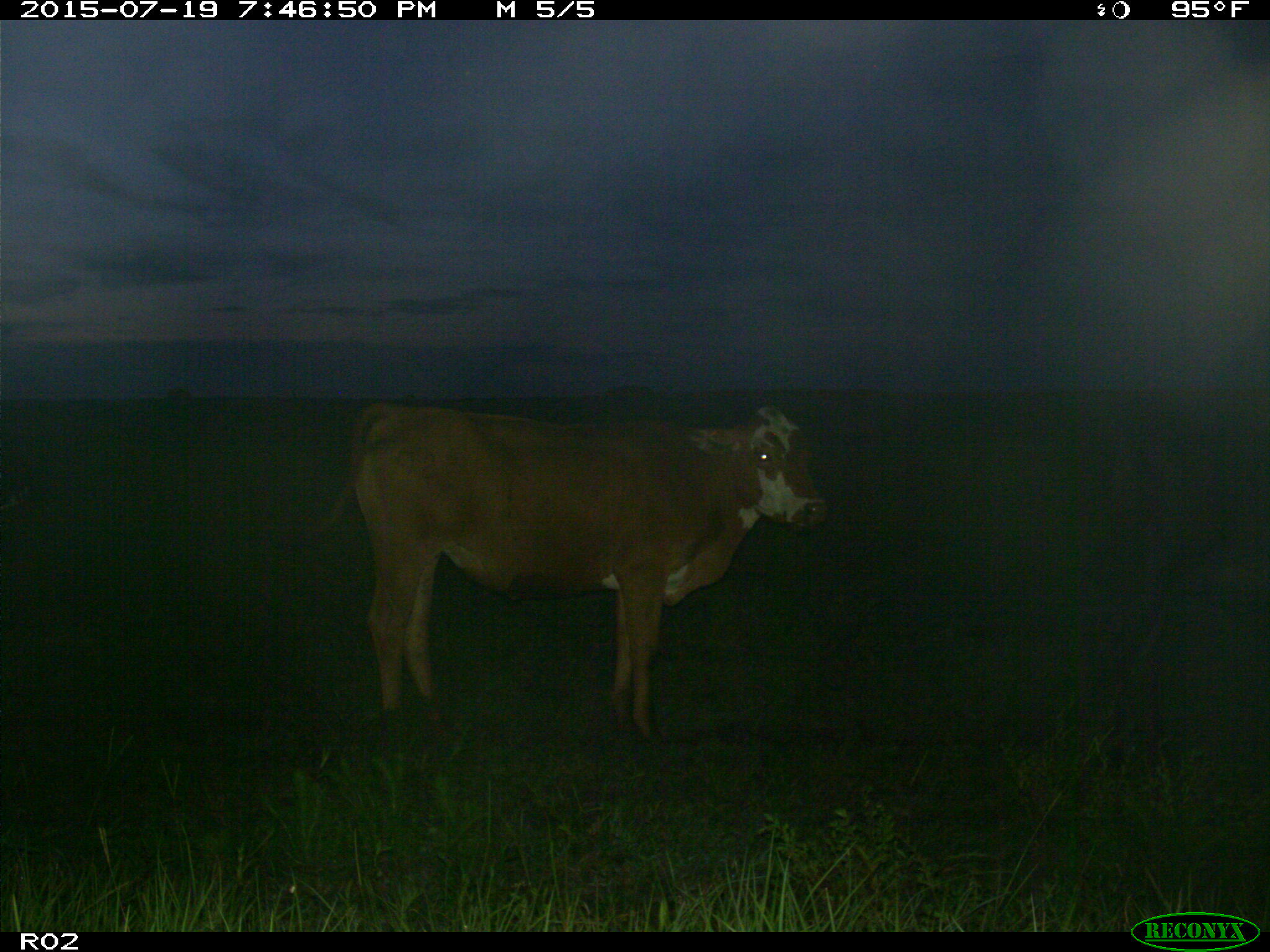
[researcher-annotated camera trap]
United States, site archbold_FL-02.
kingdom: Animalia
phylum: Chordata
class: Mammalia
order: Artiodactyla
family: Bovidae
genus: Bos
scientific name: Bos taurus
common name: domestic cow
Bos taurus (domestic cow).